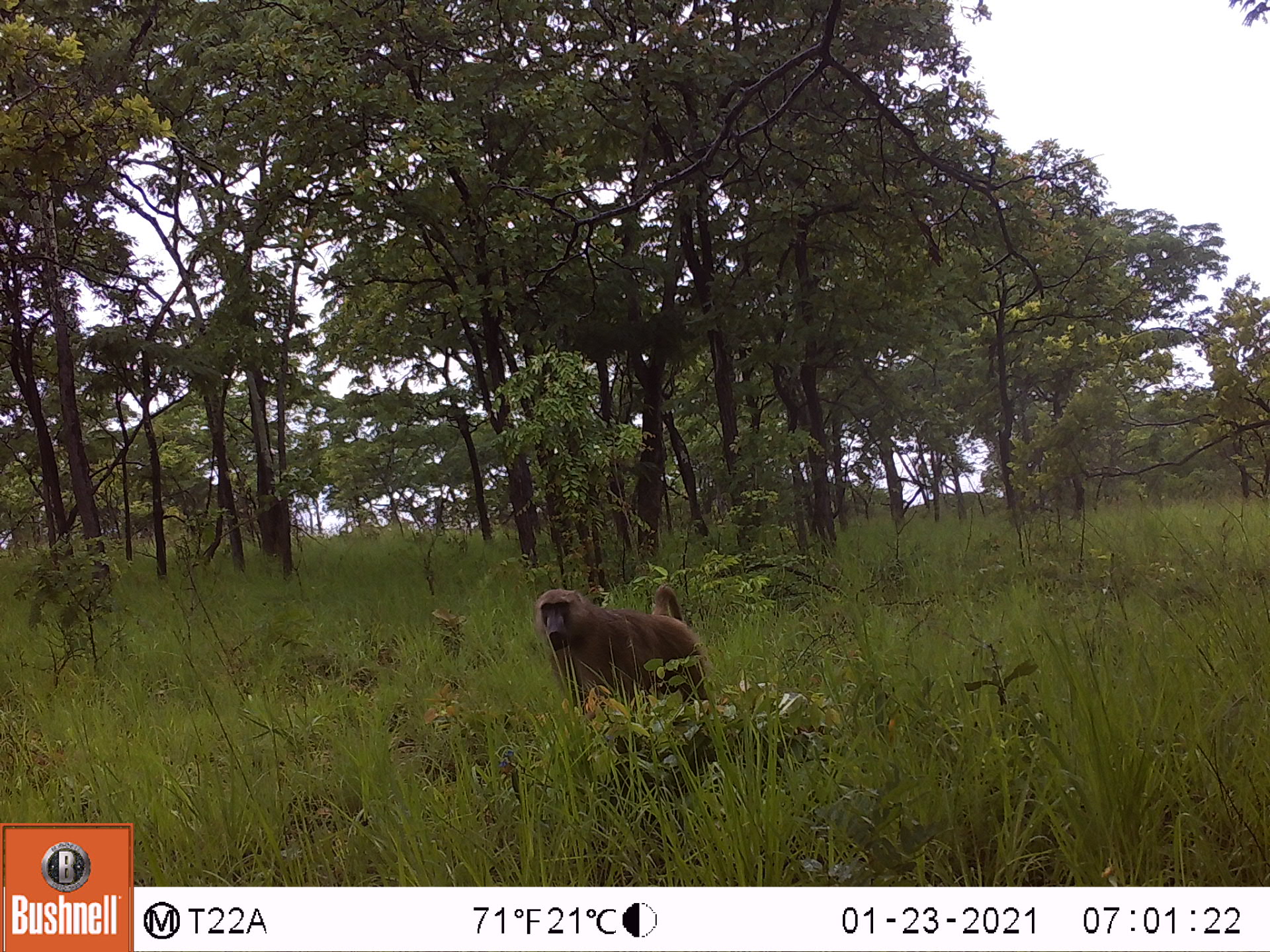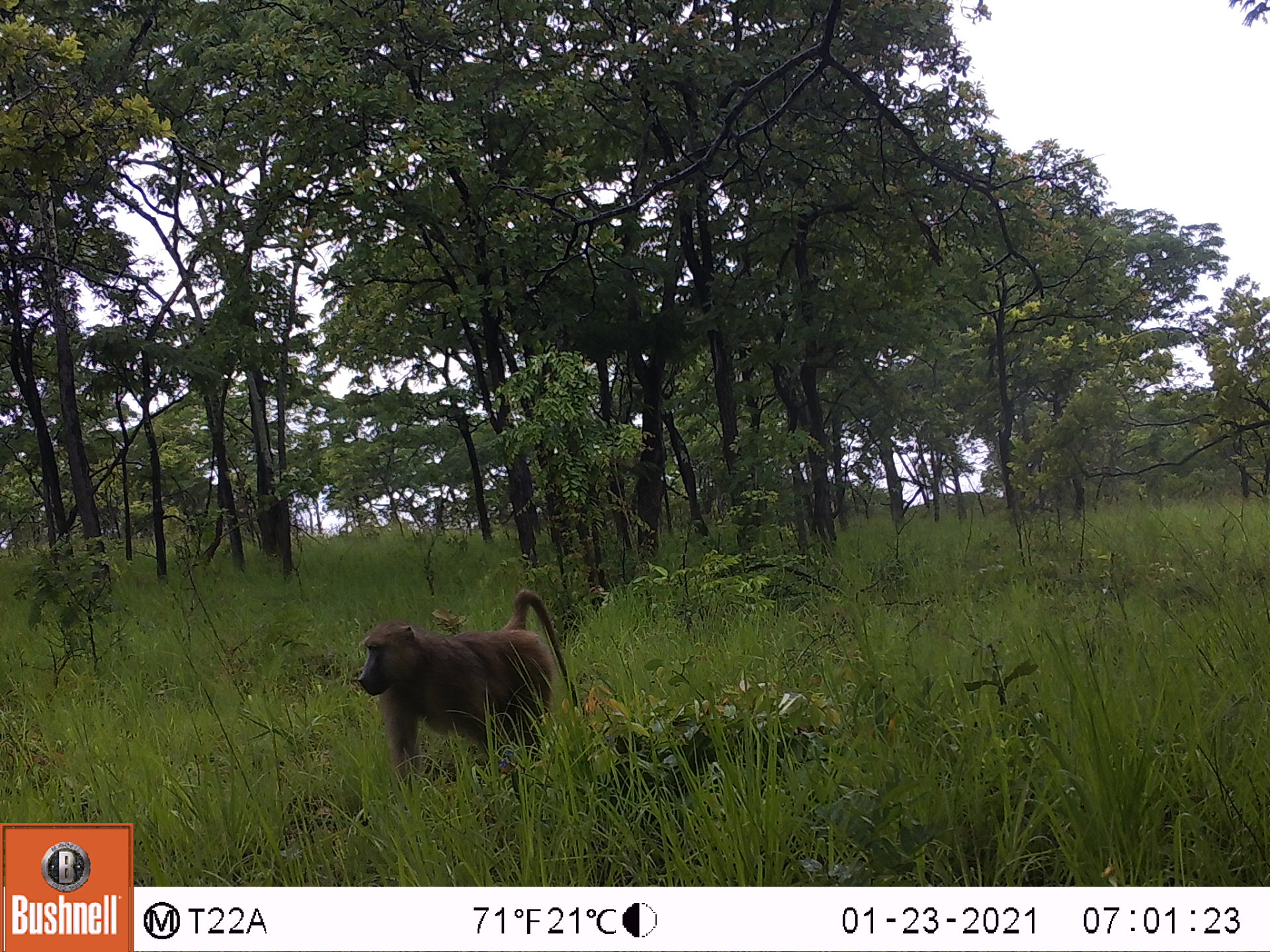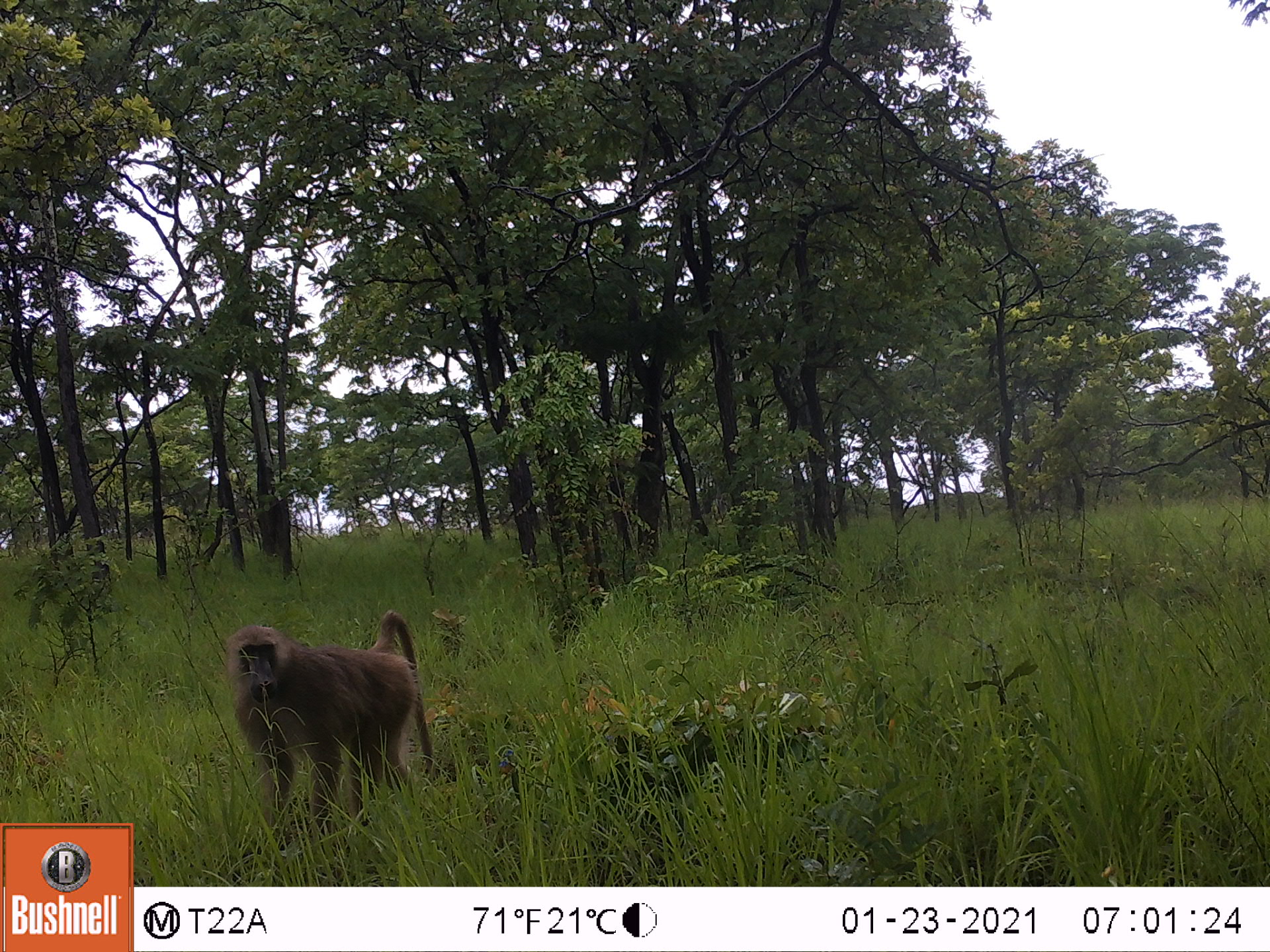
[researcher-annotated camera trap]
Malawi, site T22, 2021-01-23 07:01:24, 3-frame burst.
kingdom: Animalia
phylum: Chordata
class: Mammalia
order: Primates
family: Cercopithecidae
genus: Papio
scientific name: Papio cynocephalus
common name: yellow baboon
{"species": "yellow baboon (Papio cynocephalus)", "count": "1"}